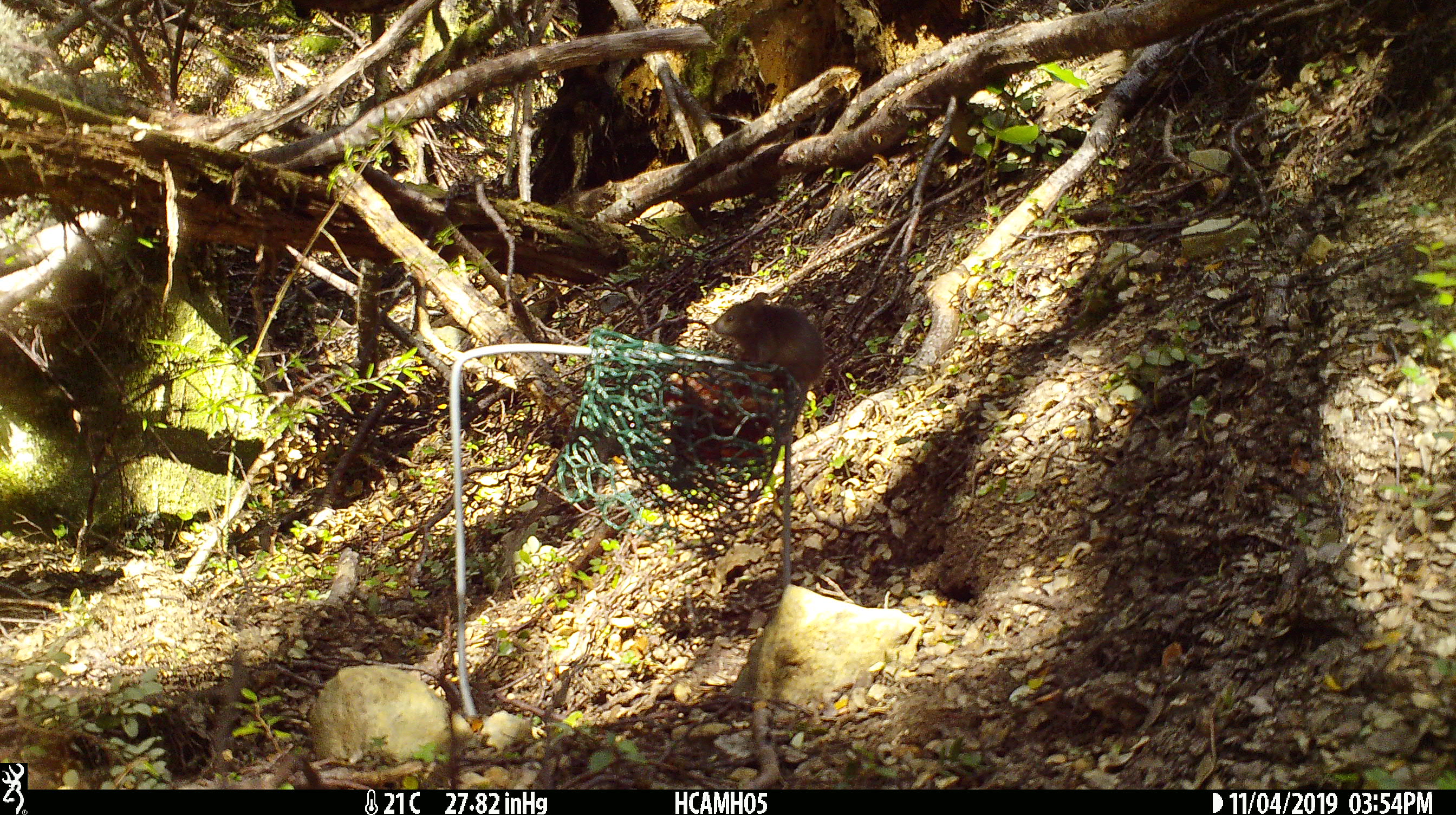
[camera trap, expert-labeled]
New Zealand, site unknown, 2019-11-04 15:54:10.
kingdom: Animalia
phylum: Chordata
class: Mammalia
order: Rodentia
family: Muridae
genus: Mus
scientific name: Mus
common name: mouse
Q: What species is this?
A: Mouse (Mus).